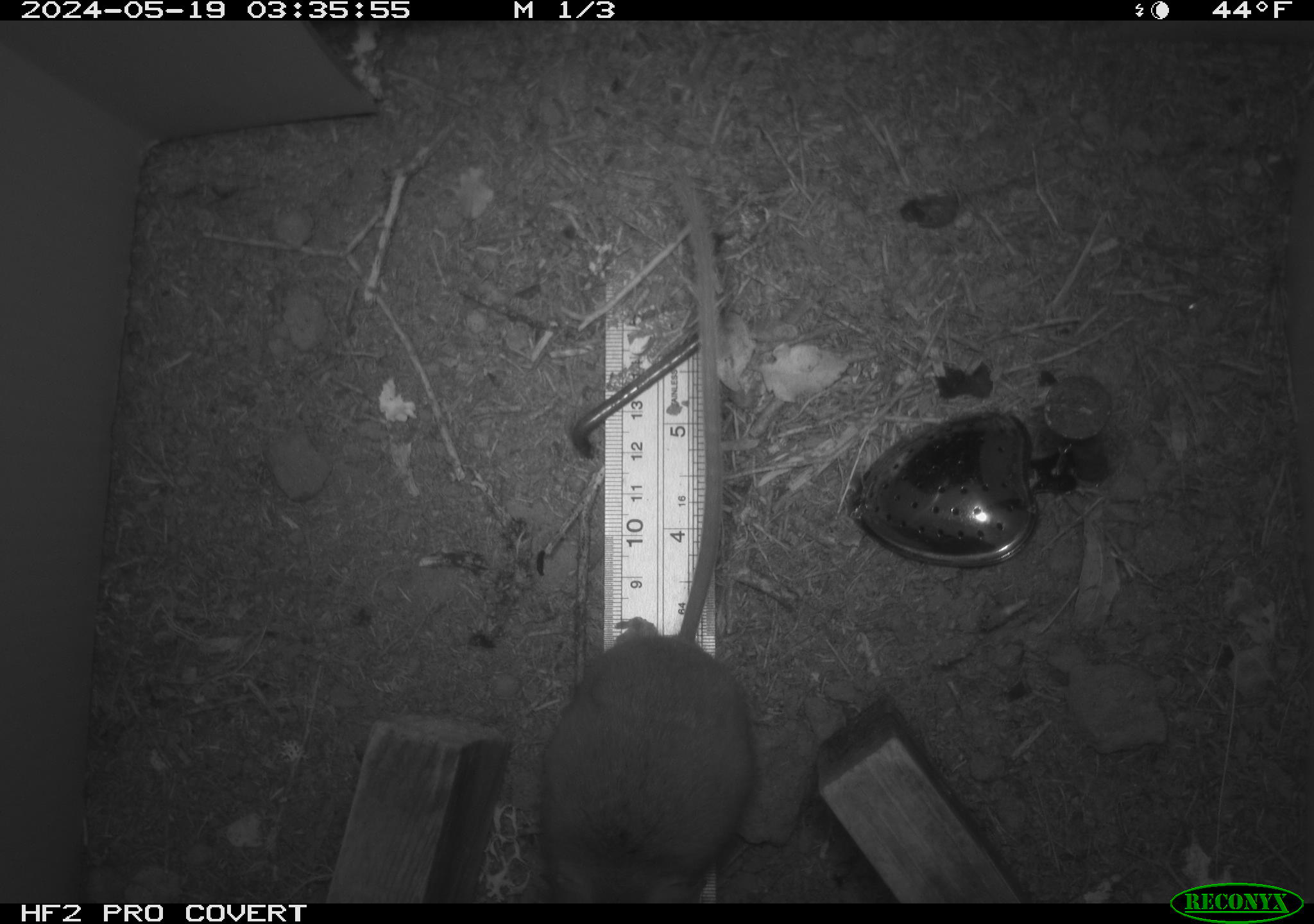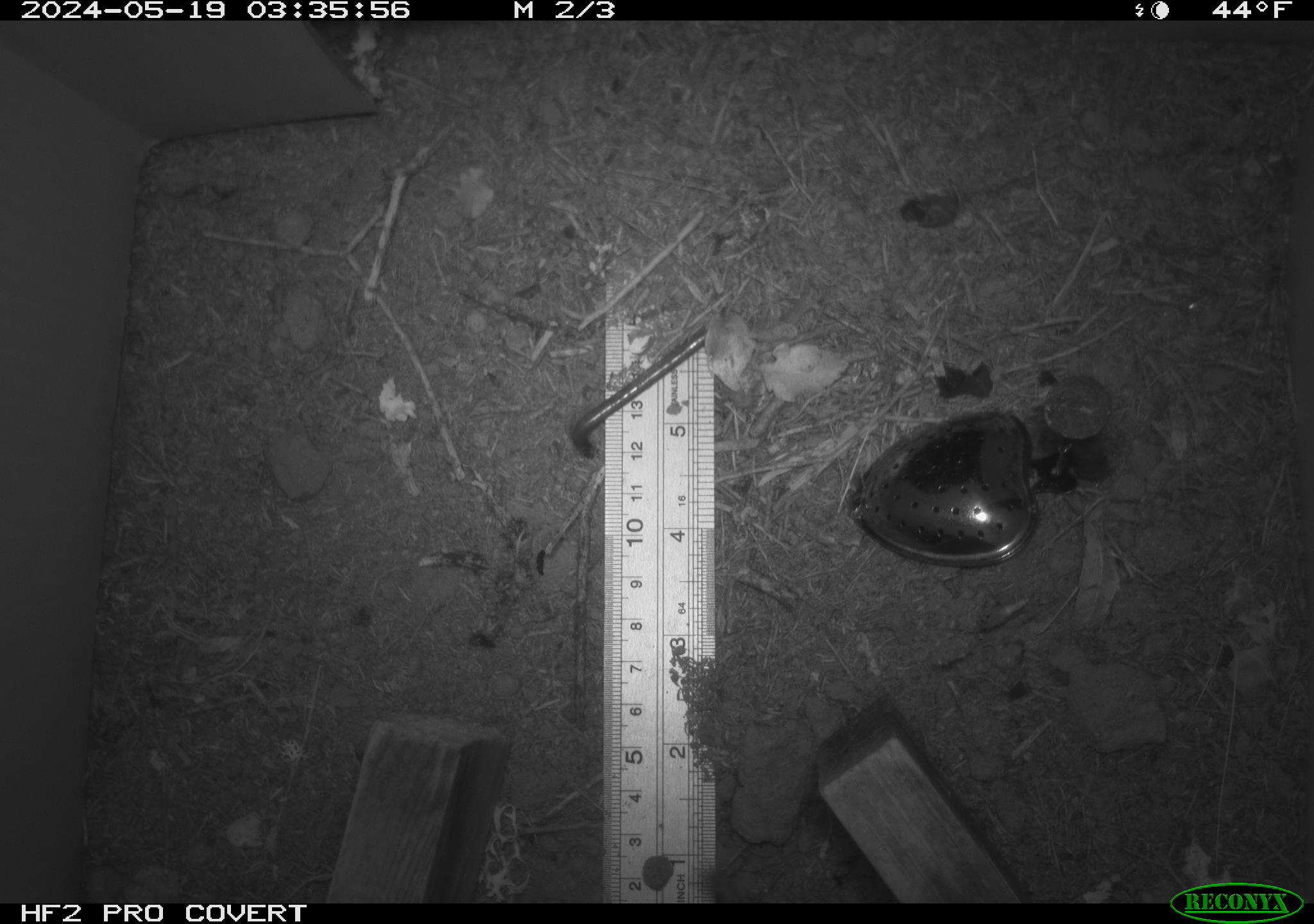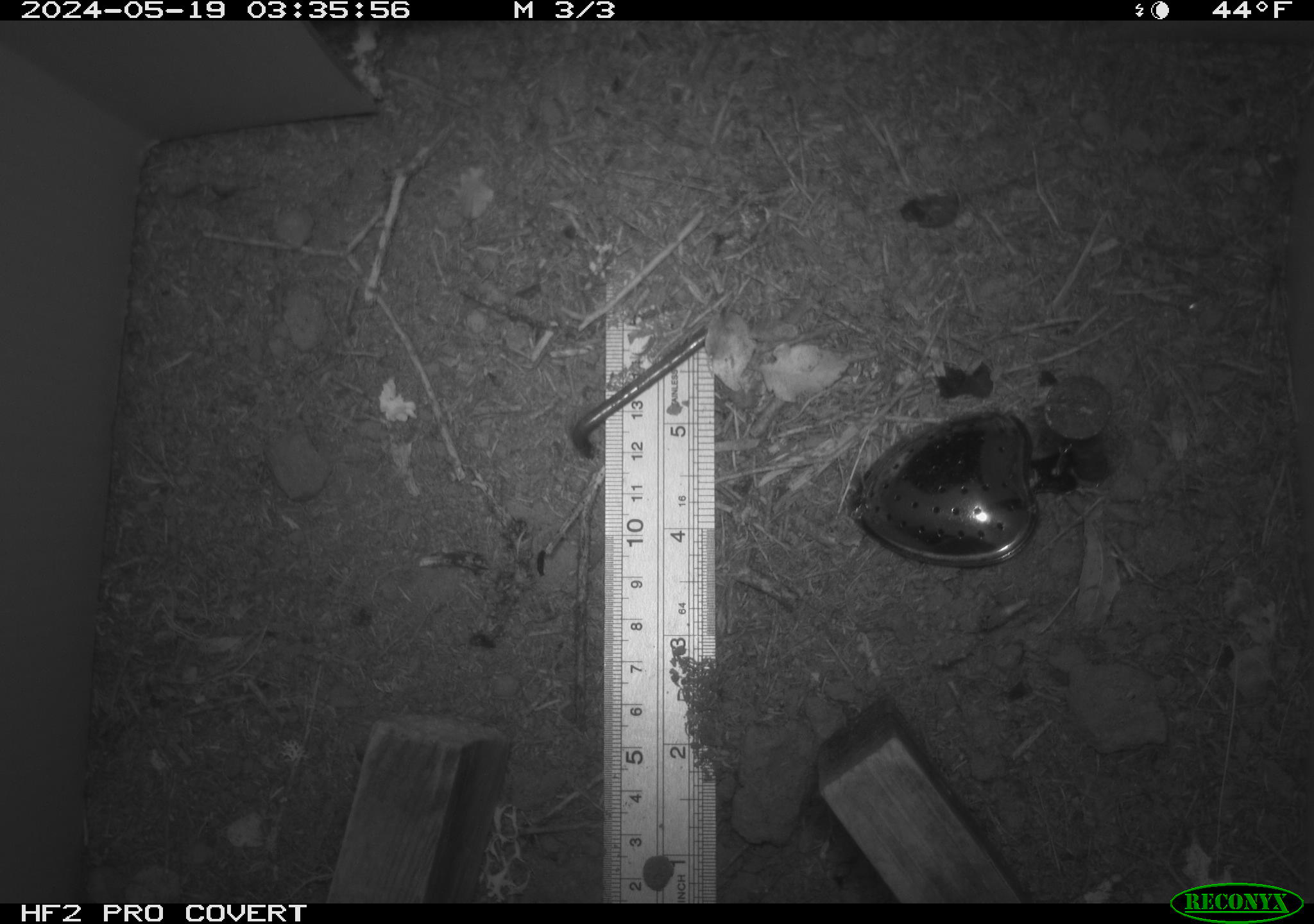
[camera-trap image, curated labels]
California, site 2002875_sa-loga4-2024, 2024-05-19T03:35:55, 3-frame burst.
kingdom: Animalia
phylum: Chordata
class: Mammalia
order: Rodentia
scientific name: Rodentia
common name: mouse species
Mouse species (Rodentia).